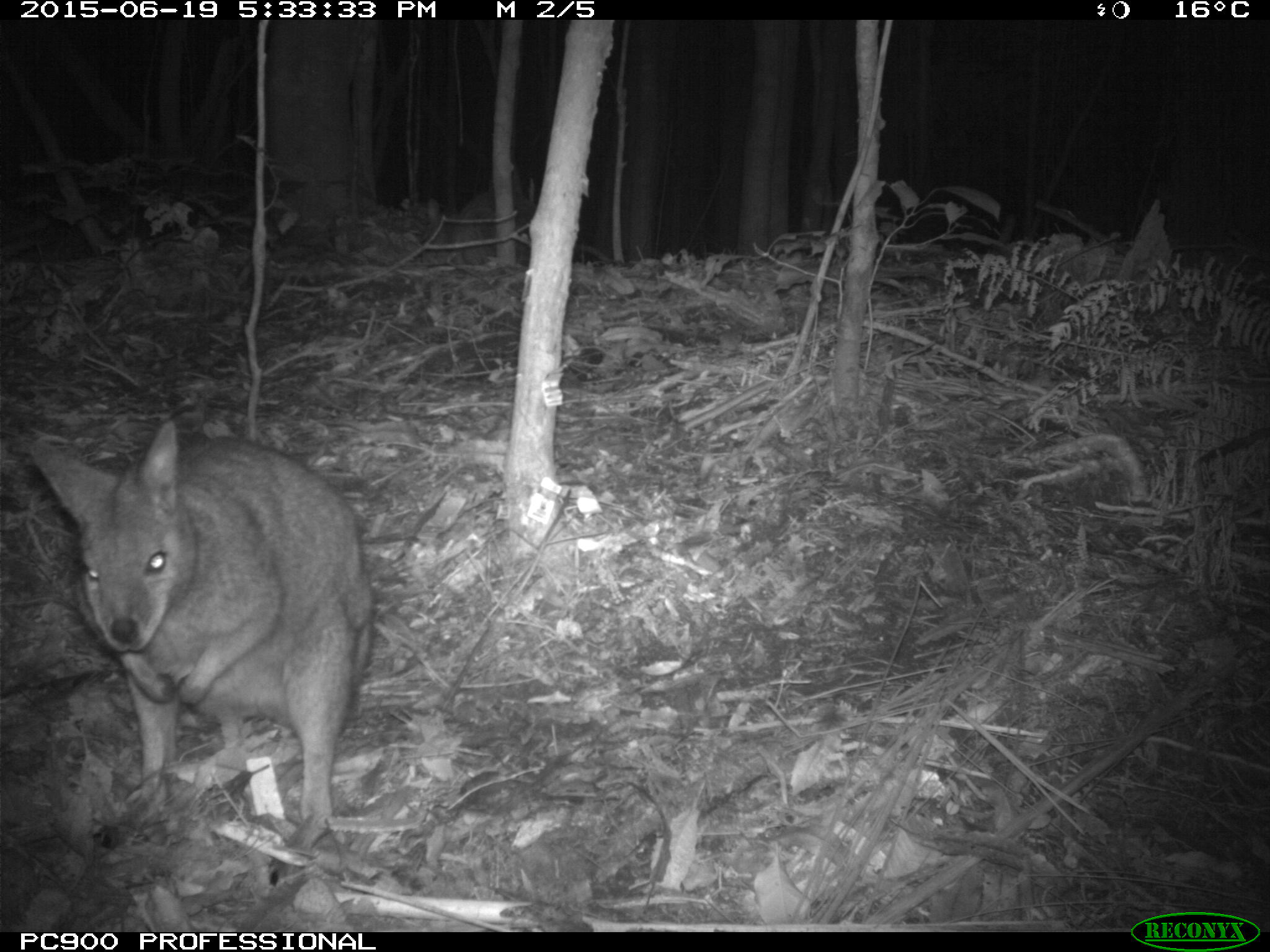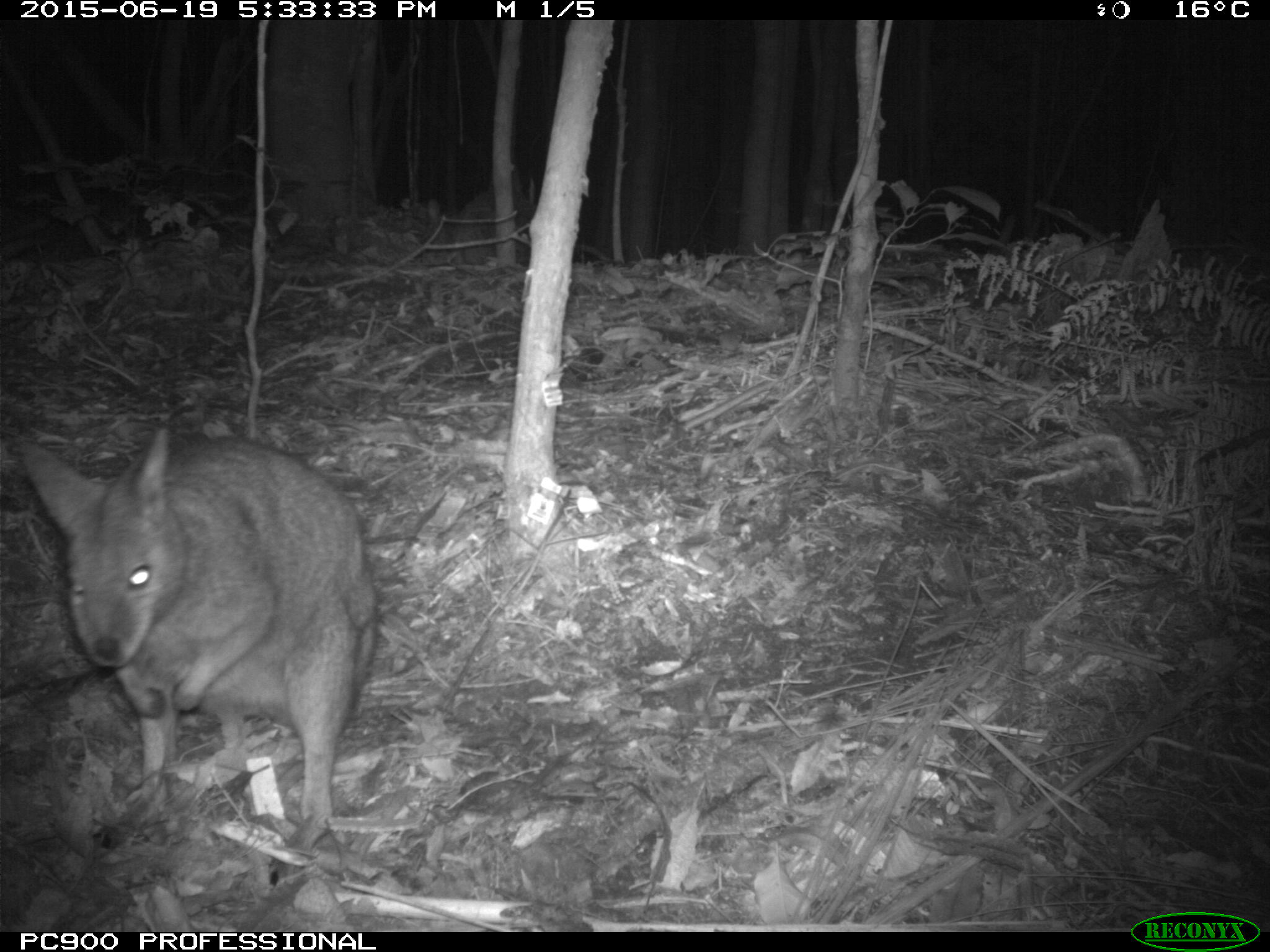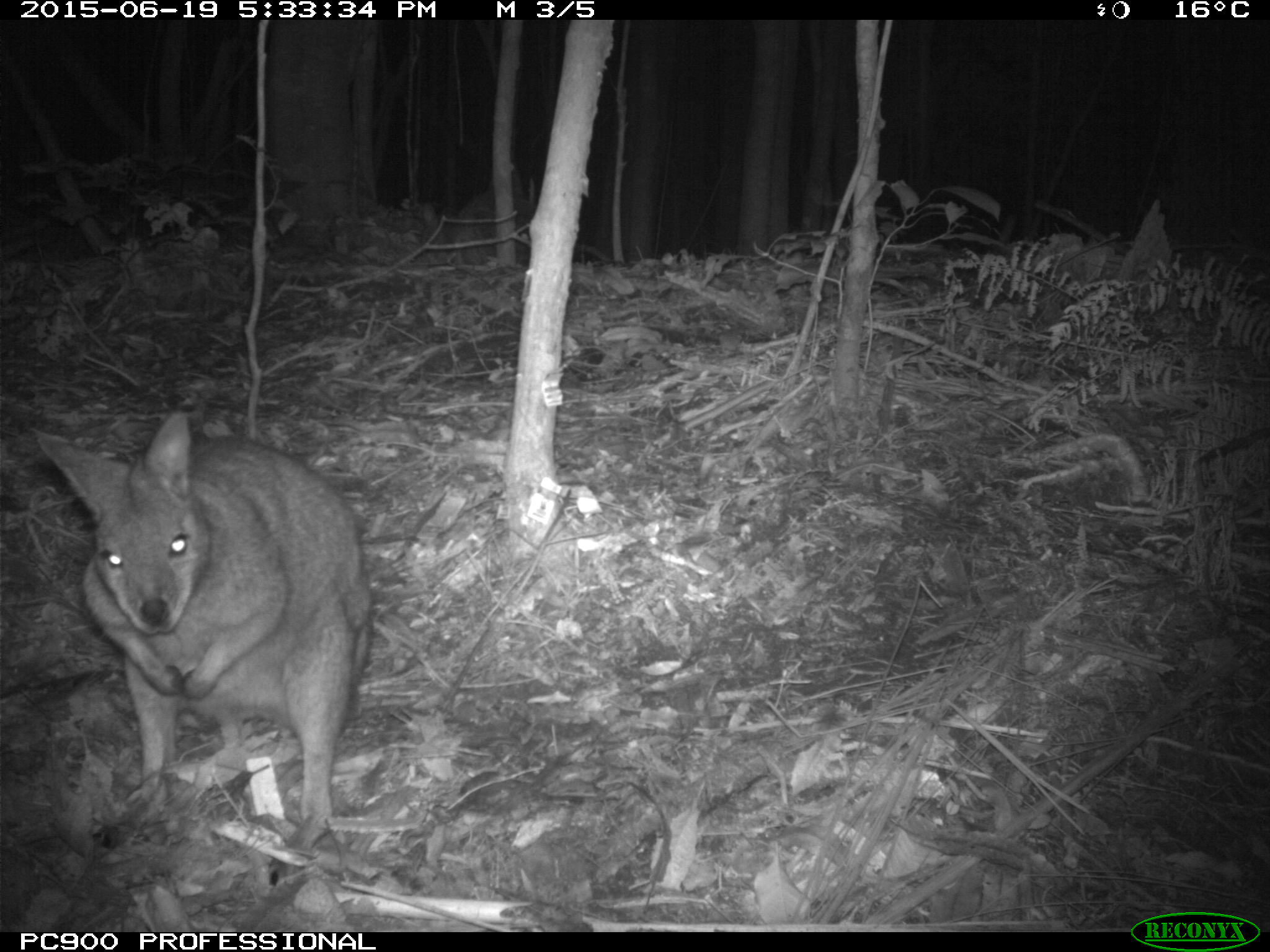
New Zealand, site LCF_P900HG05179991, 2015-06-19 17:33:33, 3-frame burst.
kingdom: Animalia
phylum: Chordata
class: Mammalia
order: Diprotodontia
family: Macropodidae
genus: Notamacropus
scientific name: Notamacropus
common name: wallaby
Wallaby (Notamacropus).